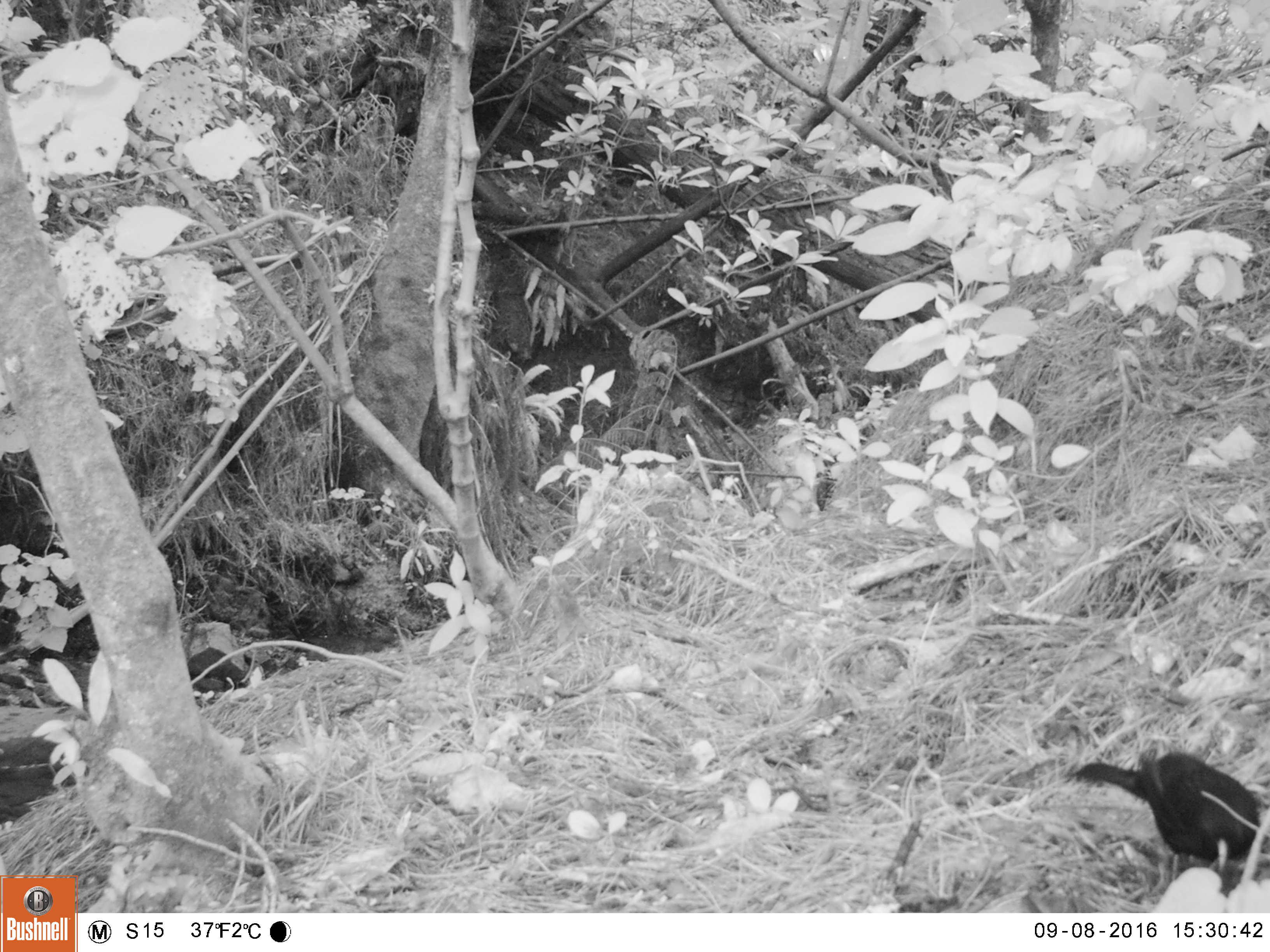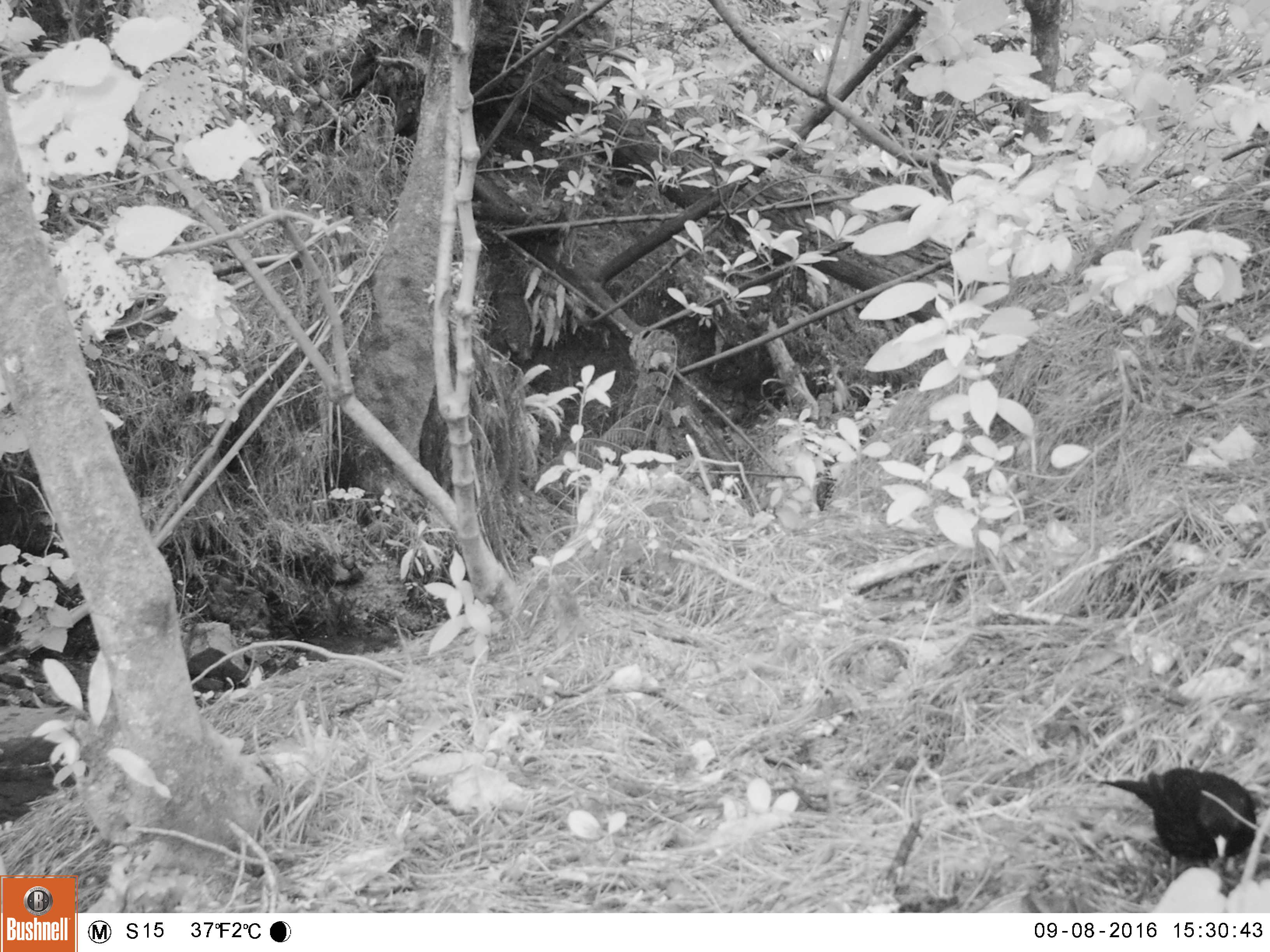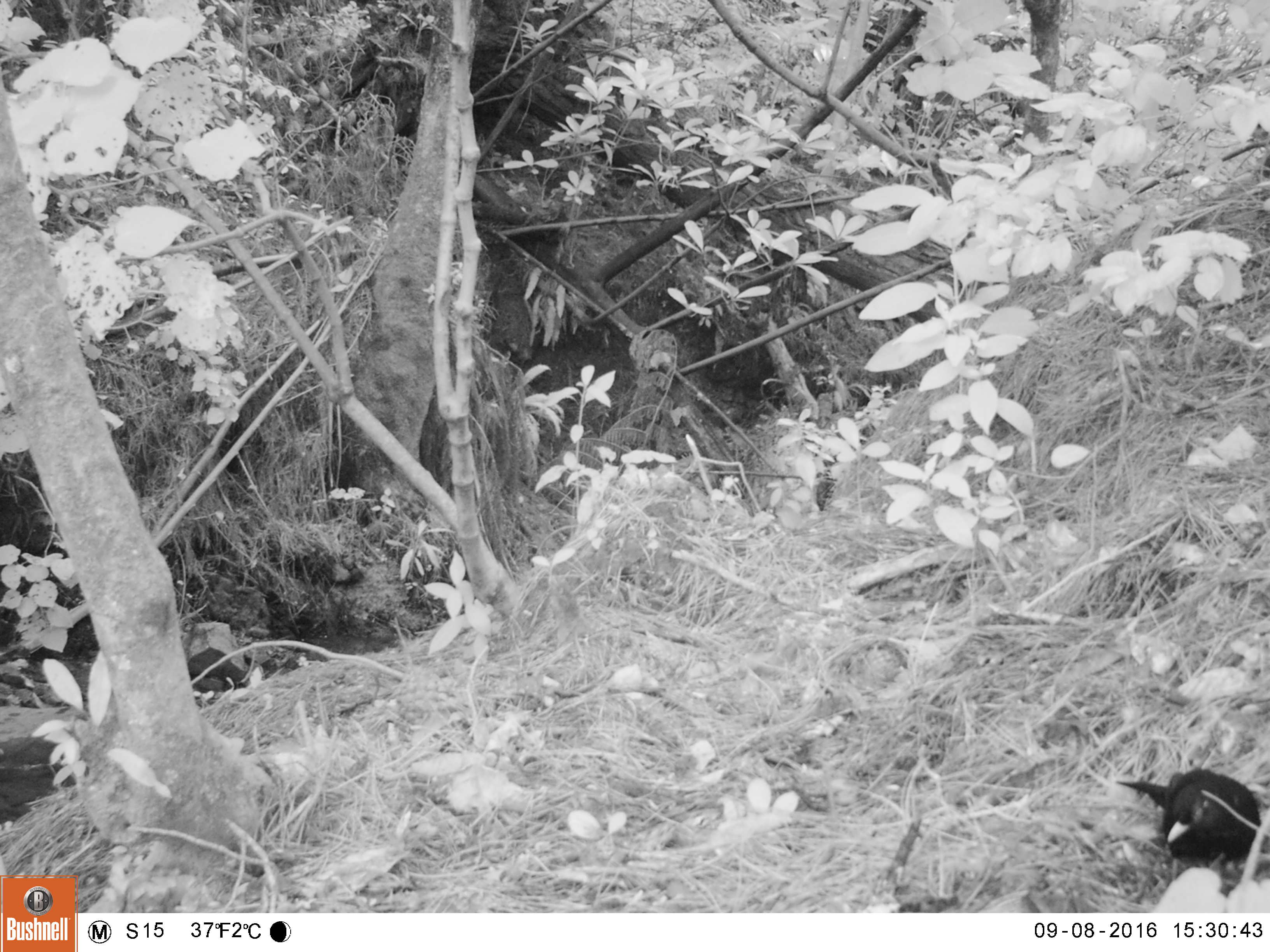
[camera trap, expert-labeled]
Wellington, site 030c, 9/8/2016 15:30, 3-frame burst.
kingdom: Animalia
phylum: Chordata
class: Aves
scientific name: Aves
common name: bird